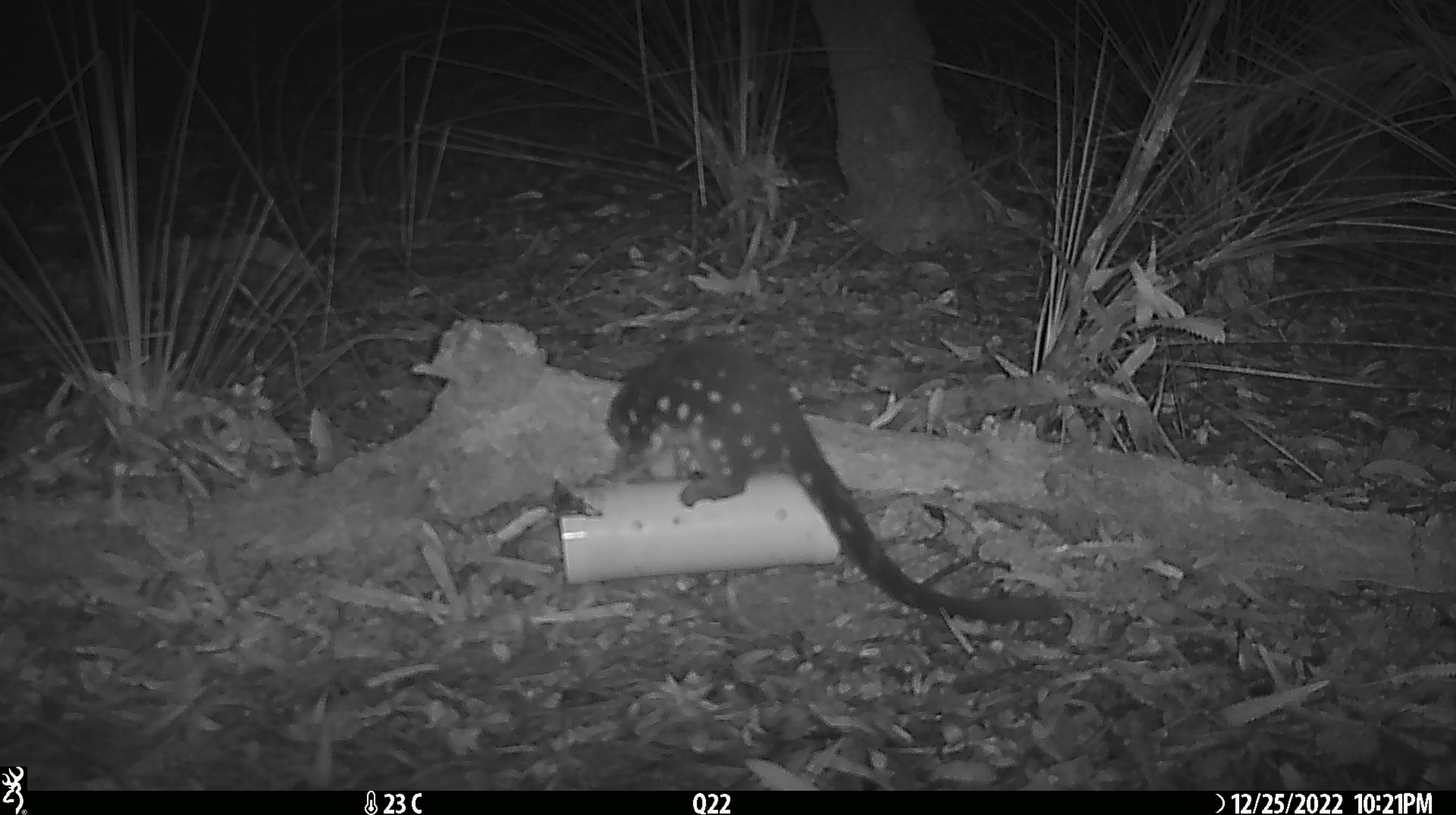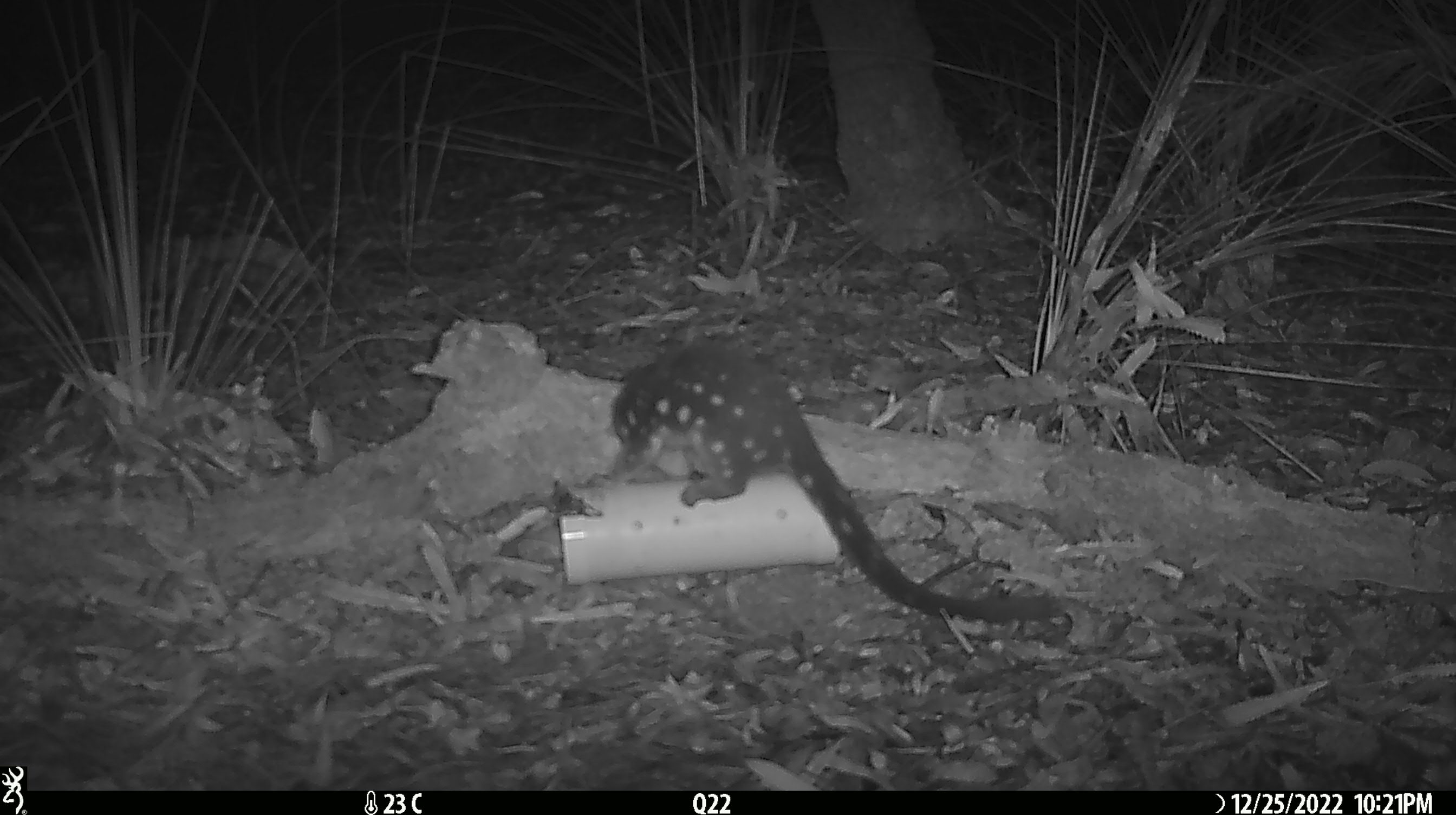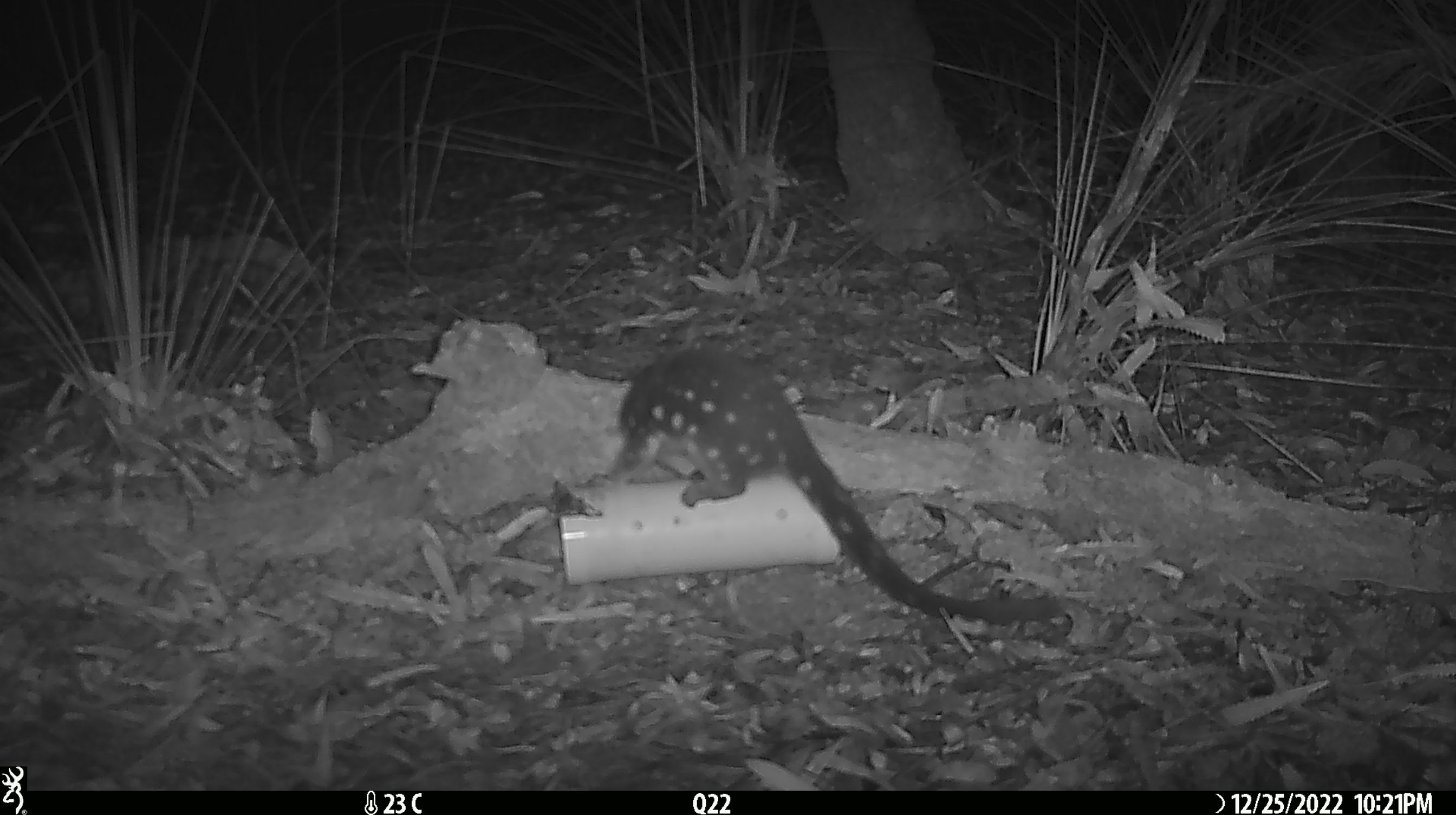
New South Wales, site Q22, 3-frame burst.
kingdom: Animalia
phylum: Chordata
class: Mammalia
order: Dasyuromorphia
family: Dasyuridae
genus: Dasyurus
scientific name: Dasyurus maculatus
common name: spotted-tailed quoll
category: quoll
Quoll (spotted-tailed quoll) (Dasyurus maculatus).